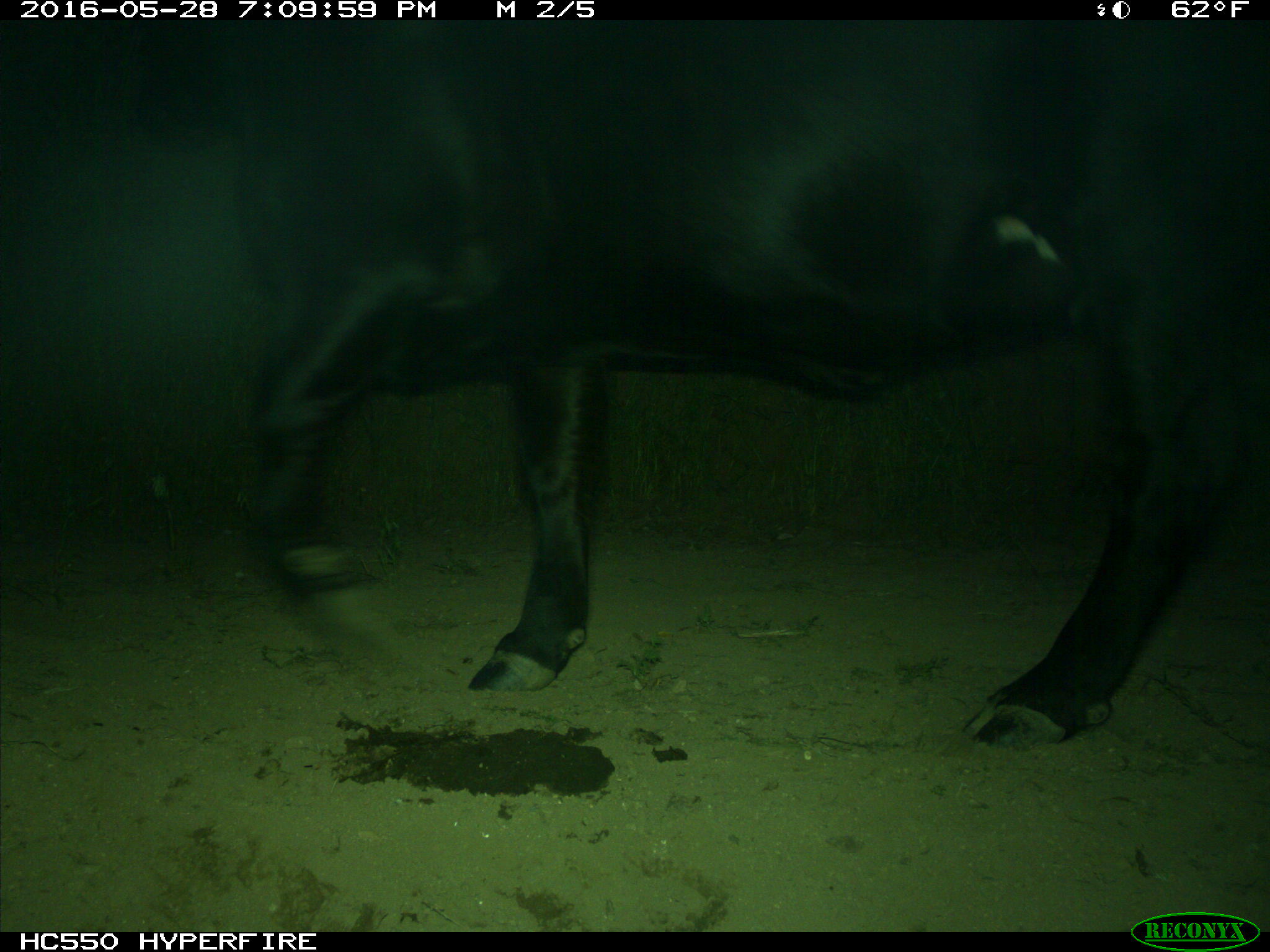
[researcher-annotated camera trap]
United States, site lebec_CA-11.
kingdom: Animalia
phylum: Chordata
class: Mammalia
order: Artiodactyla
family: Bovidae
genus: Bos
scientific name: Bos taurus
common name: domestic cow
Bos taurus (domestic cow).